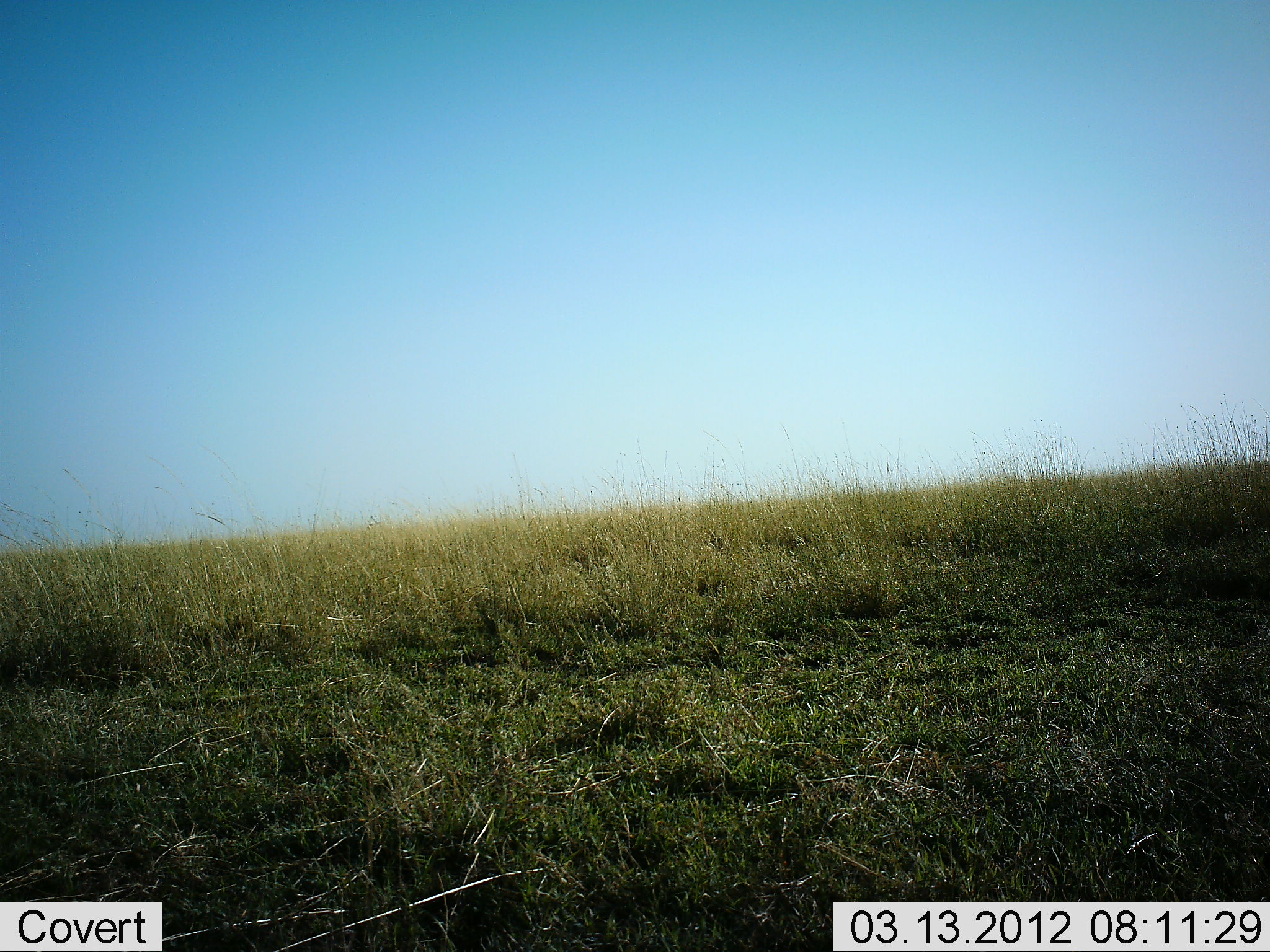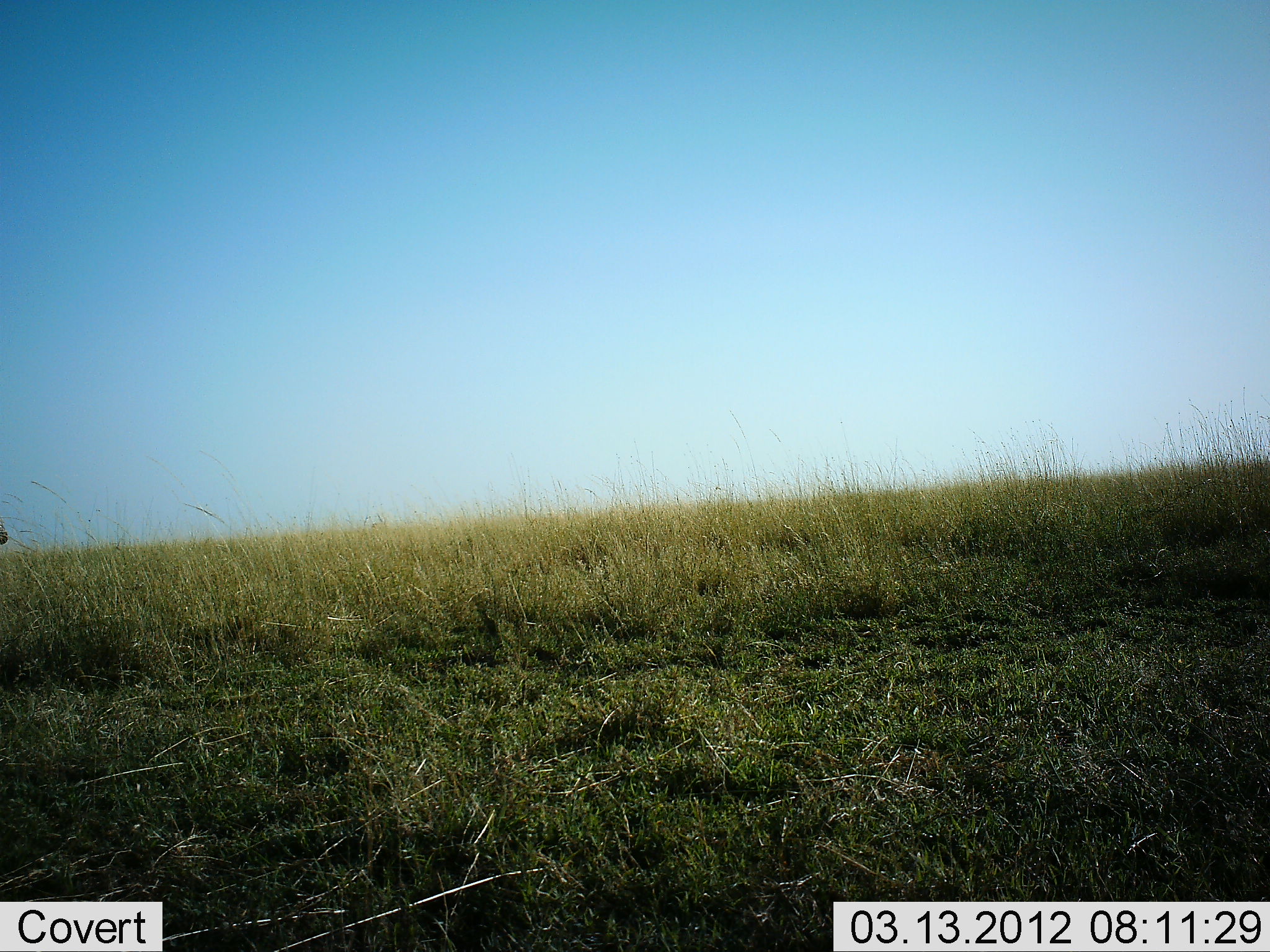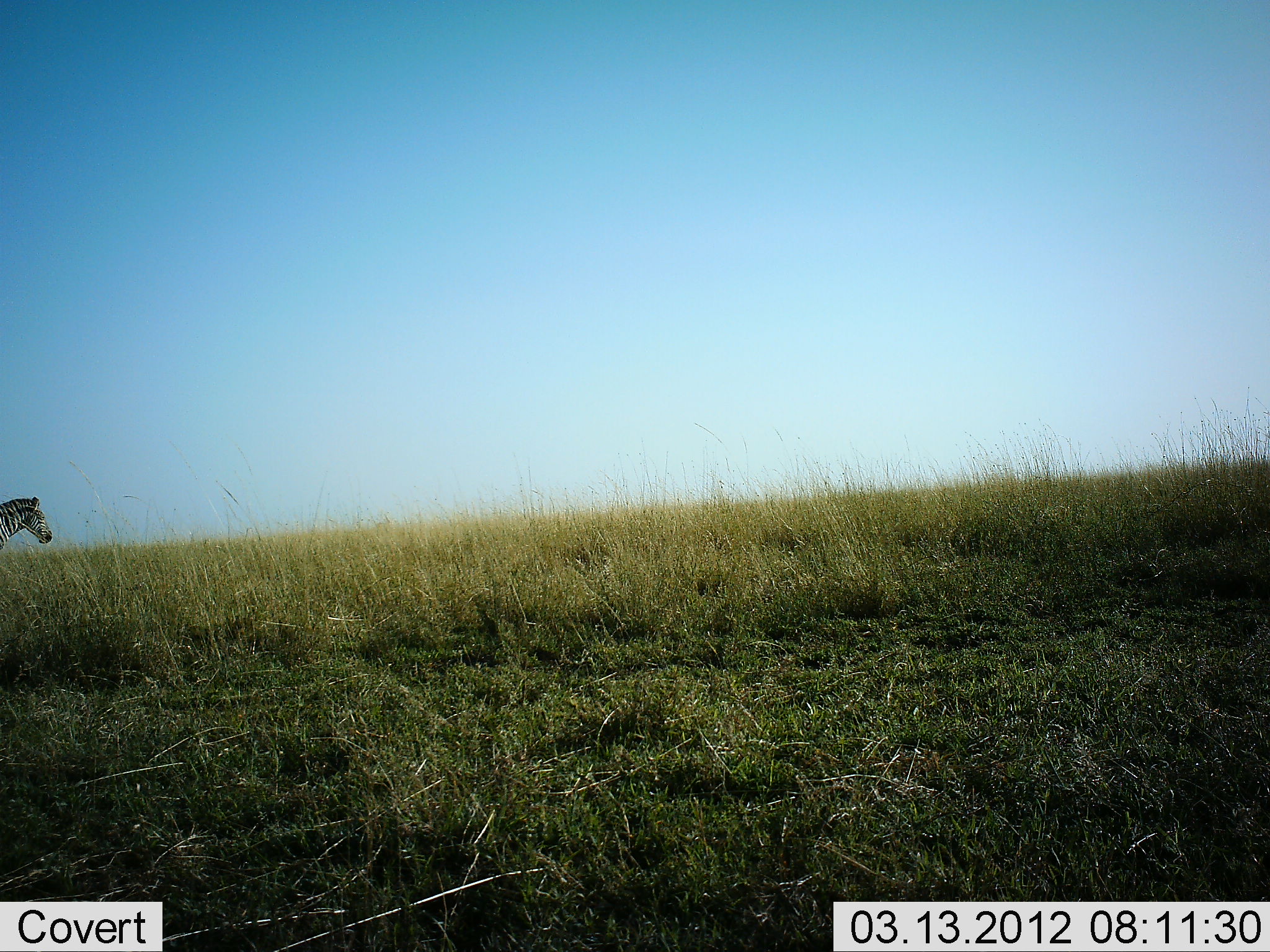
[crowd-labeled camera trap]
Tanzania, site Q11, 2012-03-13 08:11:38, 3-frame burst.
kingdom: Animalia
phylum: Chordata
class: Mammalia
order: Perissodactyla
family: Equidae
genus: Equus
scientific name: Equus quagga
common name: plains zebra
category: zebra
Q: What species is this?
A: Zebra (plains zebra) (Equus quagga).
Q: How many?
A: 1.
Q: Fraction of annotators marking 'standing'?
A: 0%.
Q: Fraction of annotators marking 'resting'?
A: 0%.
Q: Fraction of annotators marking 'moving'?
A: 100%.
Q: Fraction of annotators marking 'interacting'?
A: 0%.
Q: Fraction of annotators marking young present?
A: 0%.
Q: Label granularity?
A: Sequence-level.